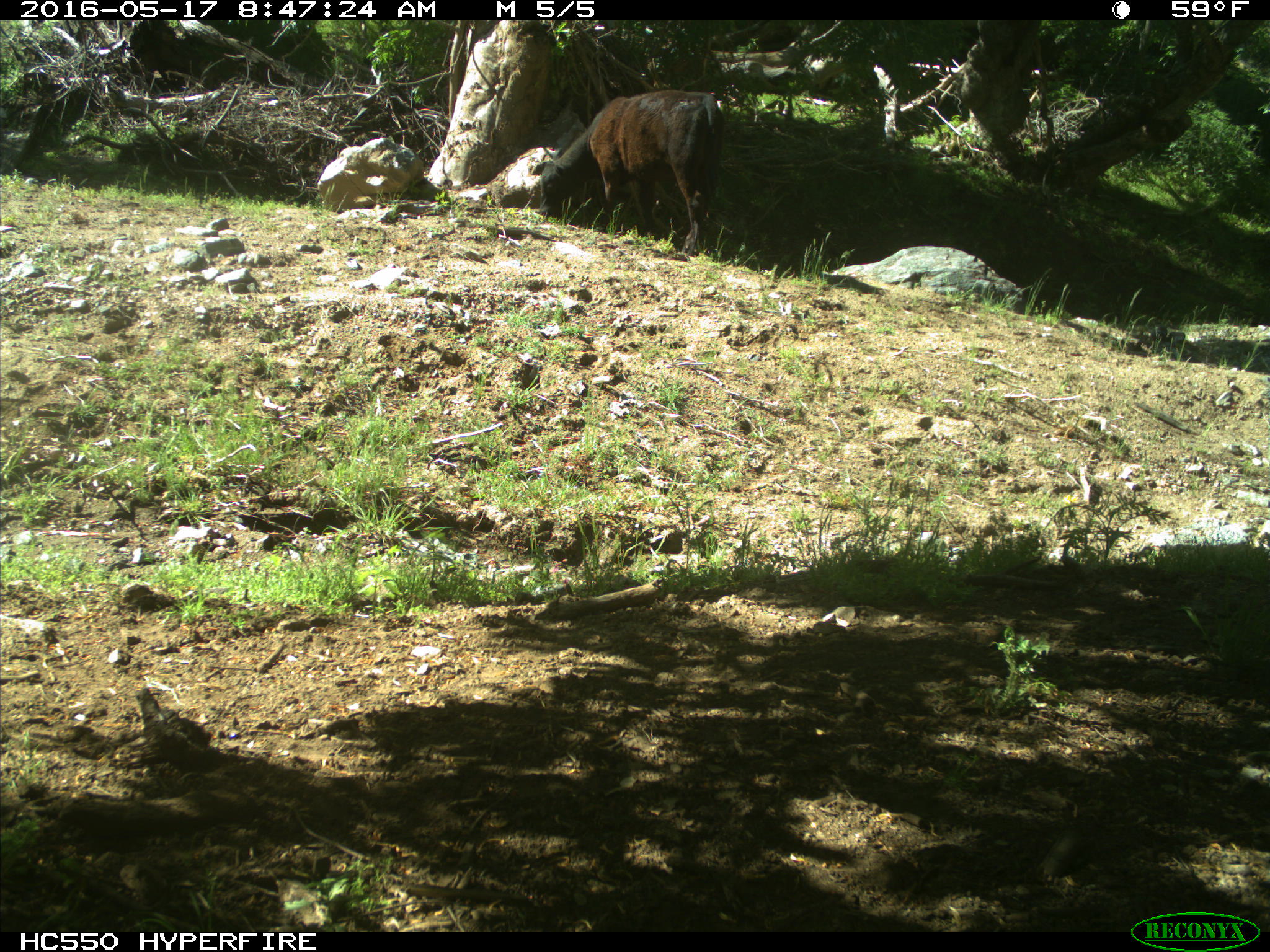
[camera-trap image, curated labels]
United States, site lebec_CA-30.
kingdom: Animalia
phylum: Chordata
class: Mammalia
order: Artiodactyla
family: Bovidae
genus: Bos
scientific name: Bos taurus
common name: domestic cow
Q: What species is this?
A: Bos taurus (domestic cow).